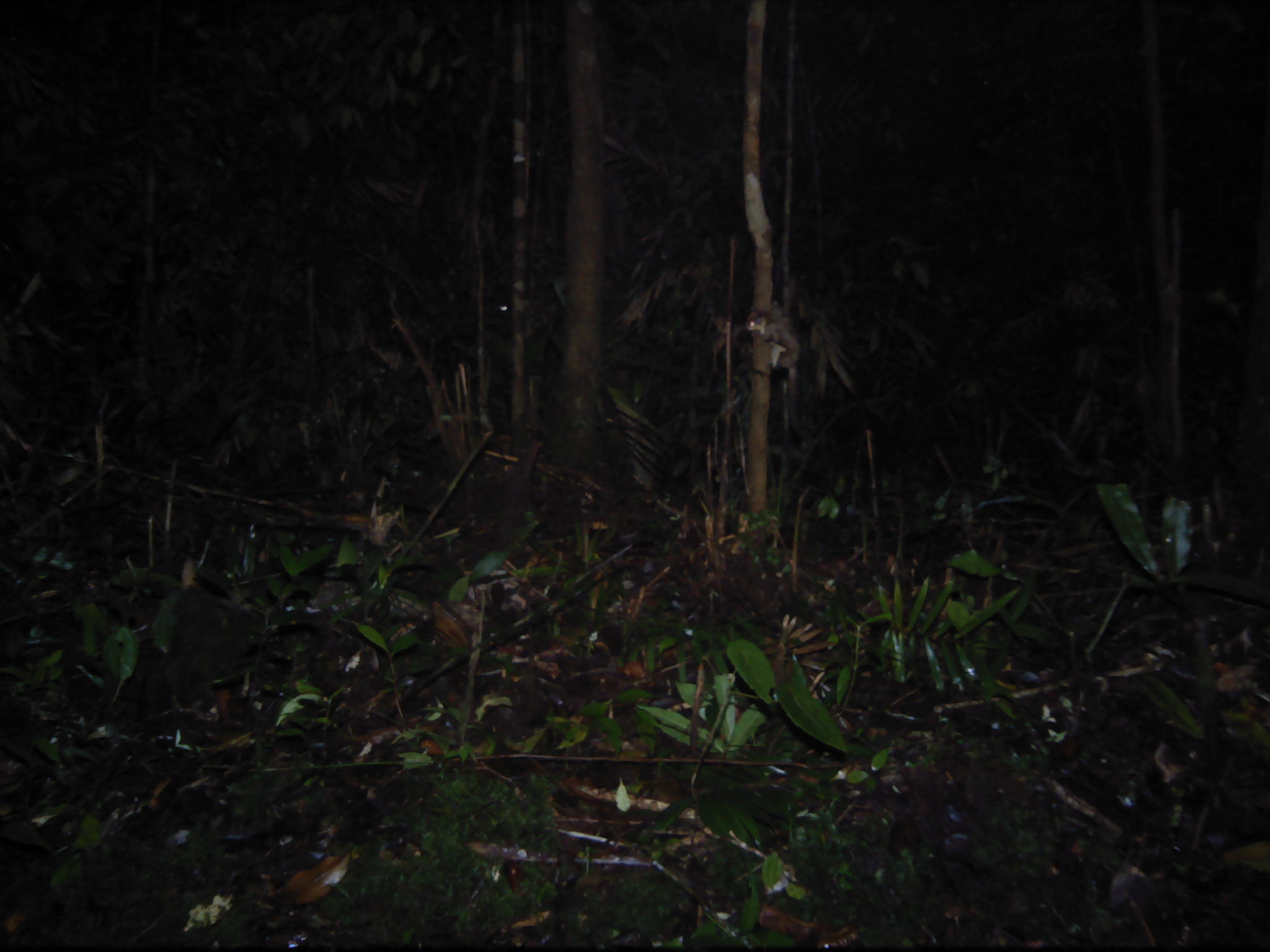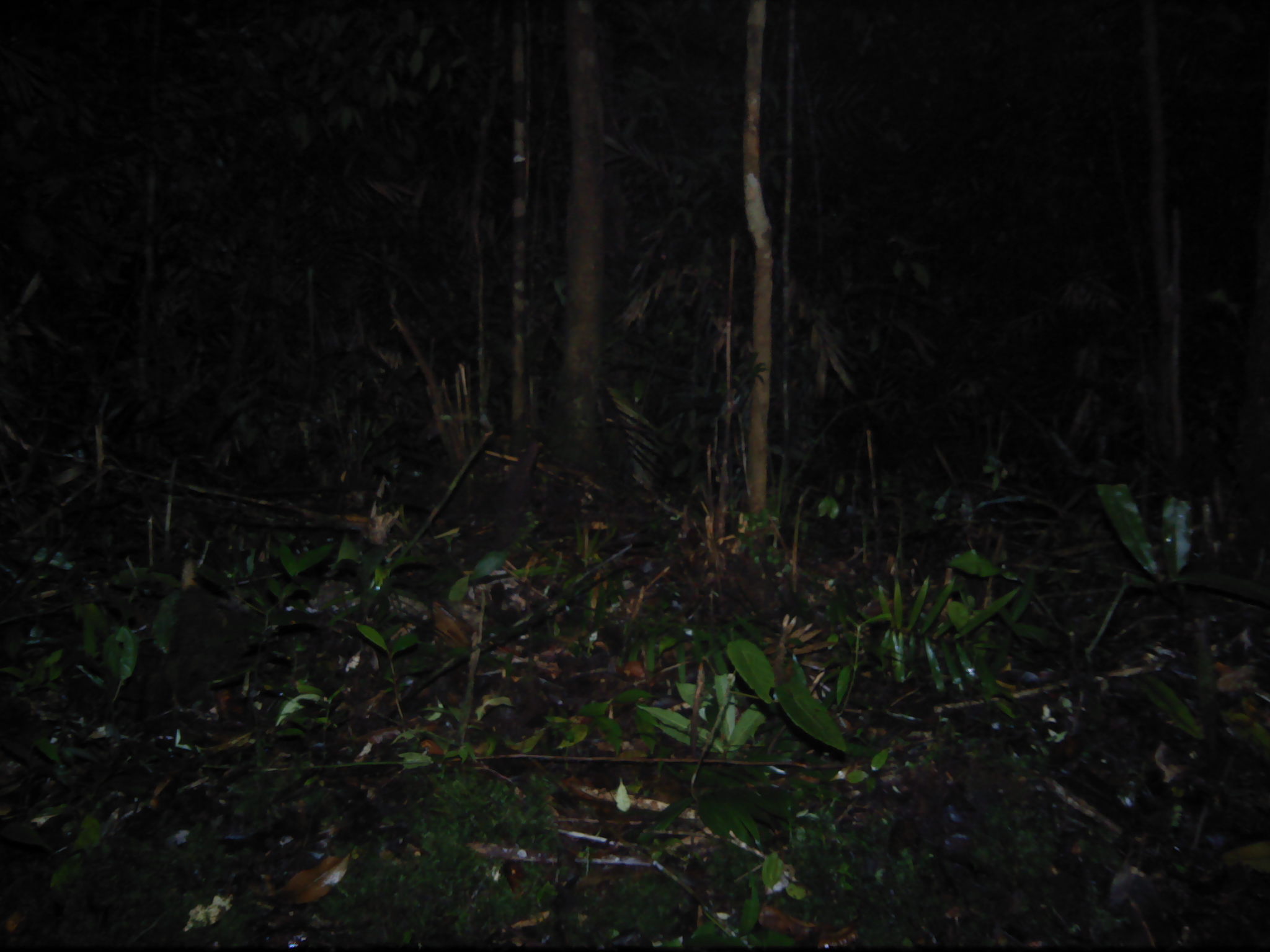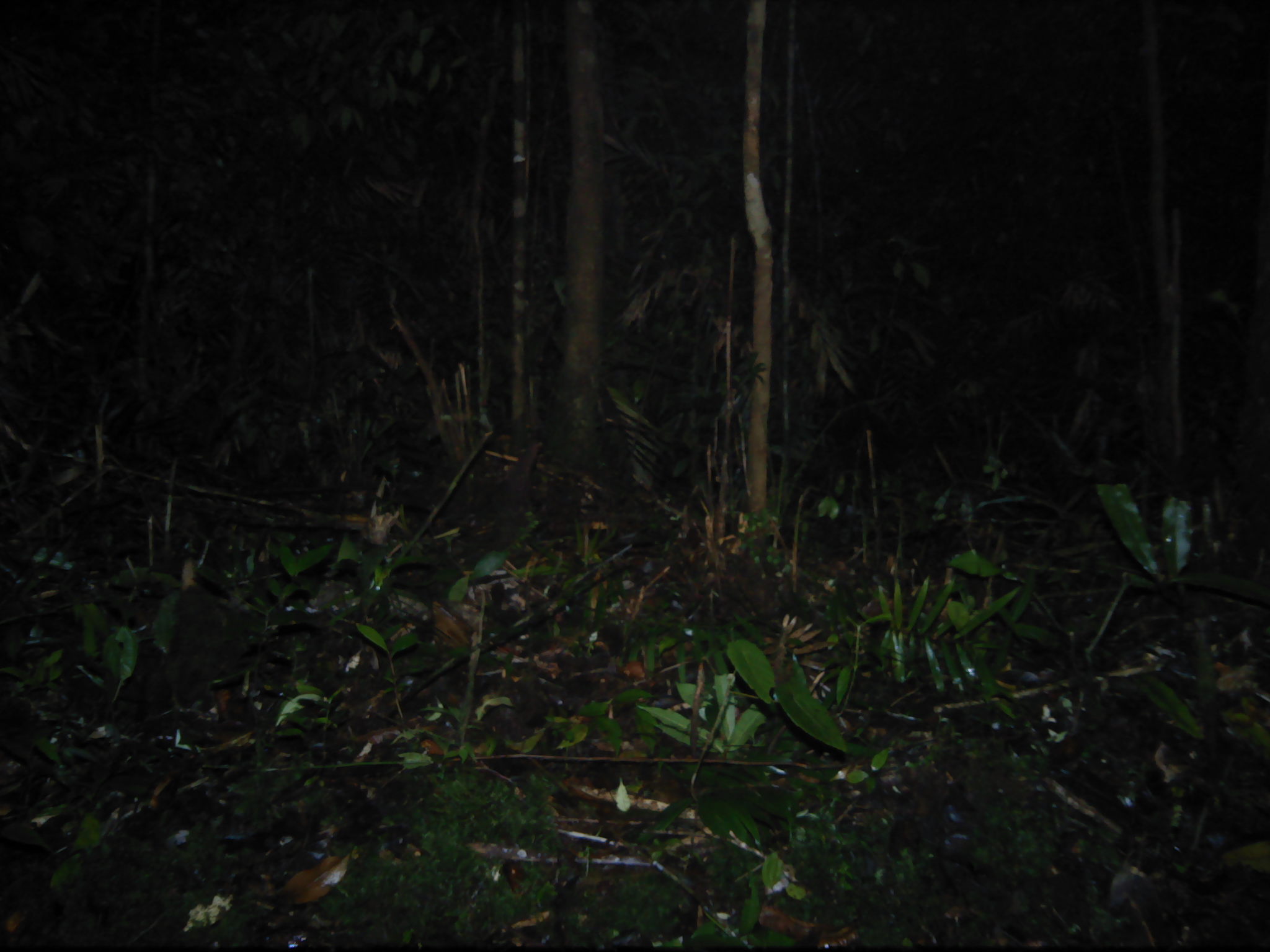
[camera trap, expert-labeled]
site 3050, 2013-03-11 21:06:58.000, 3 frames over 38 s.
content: unidentified animal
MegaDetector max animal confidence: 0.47